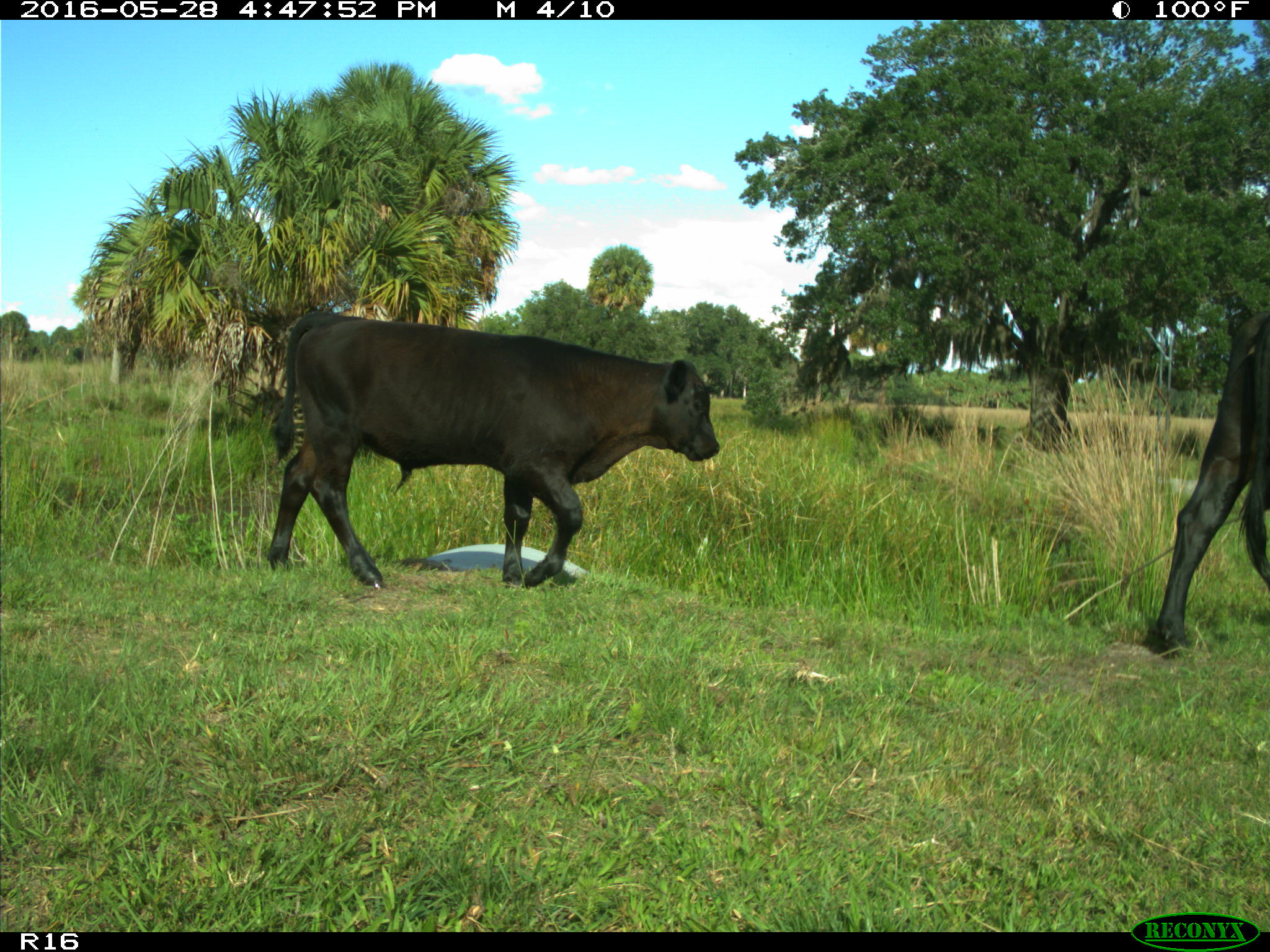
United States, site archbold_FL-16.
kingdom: Animalia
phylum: Chordata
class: Mammalia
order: Artiodactyla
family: Bovidae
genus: Bos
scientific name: Bos taurus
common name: domestic cow